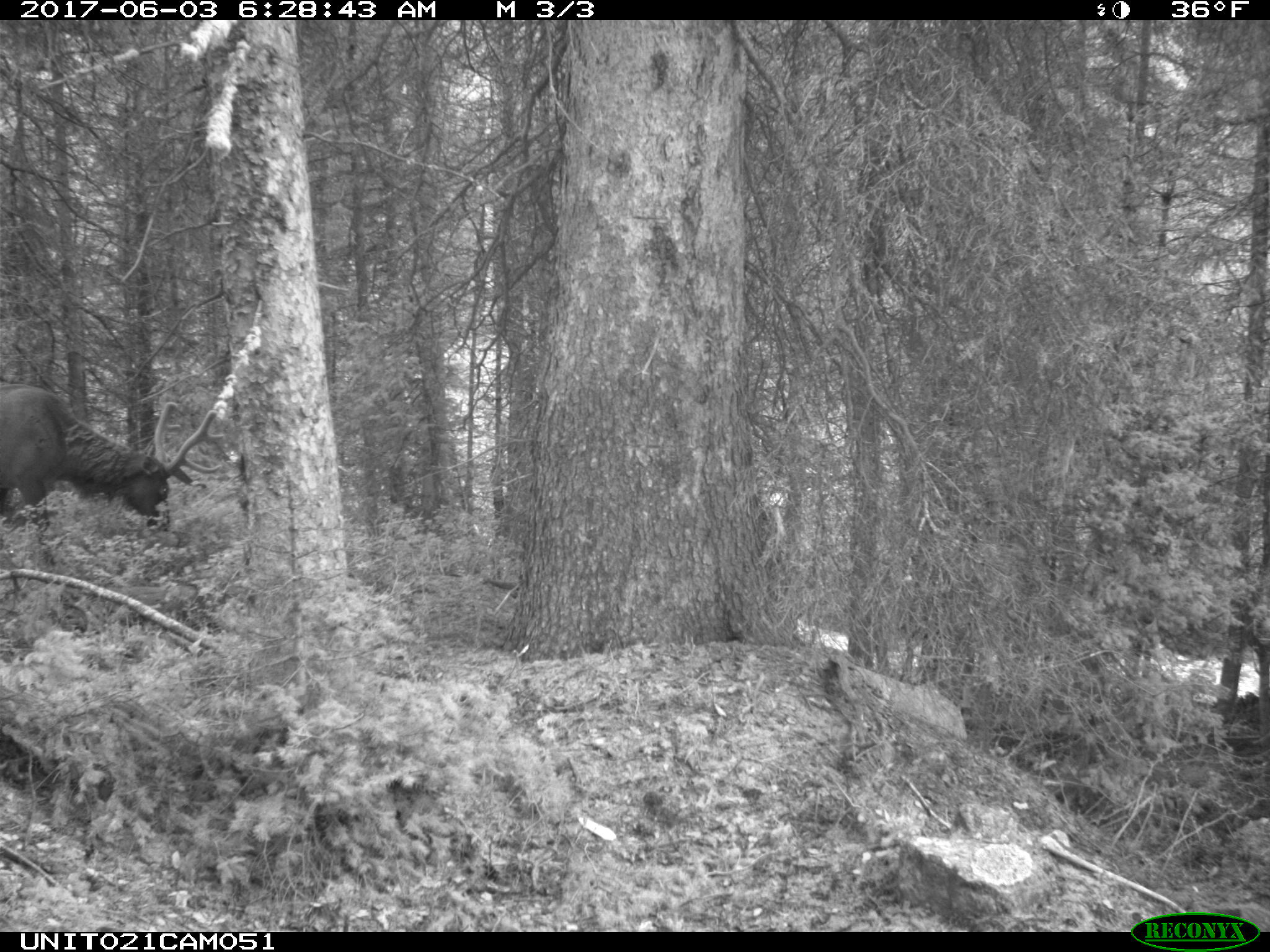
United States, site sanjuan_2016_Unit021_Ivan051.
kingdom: Animalia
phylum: Chordata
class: Mammalia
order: Artiodactyla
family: Cervidae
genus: Cervus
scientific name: Cervus elaphus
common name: red deer